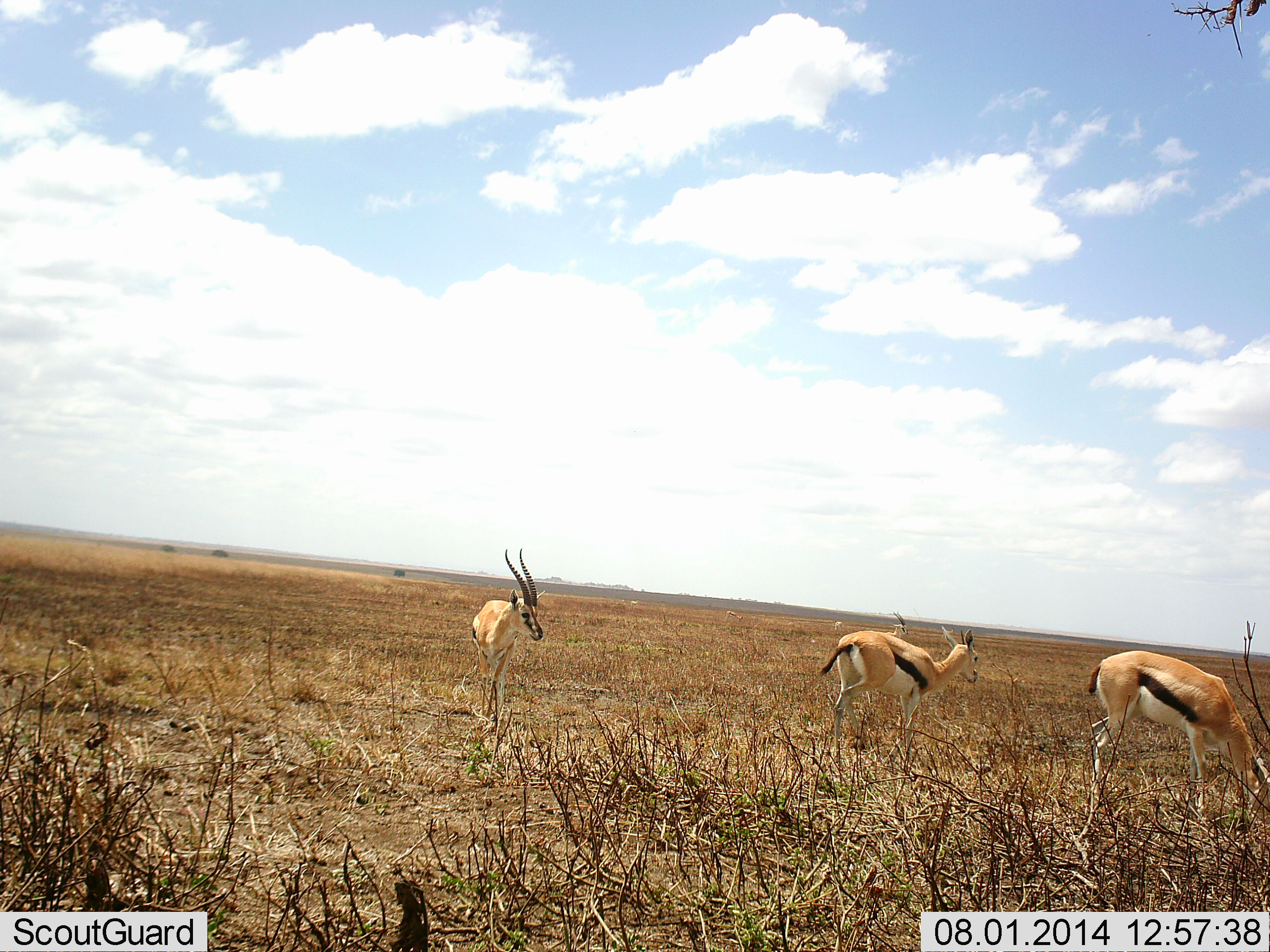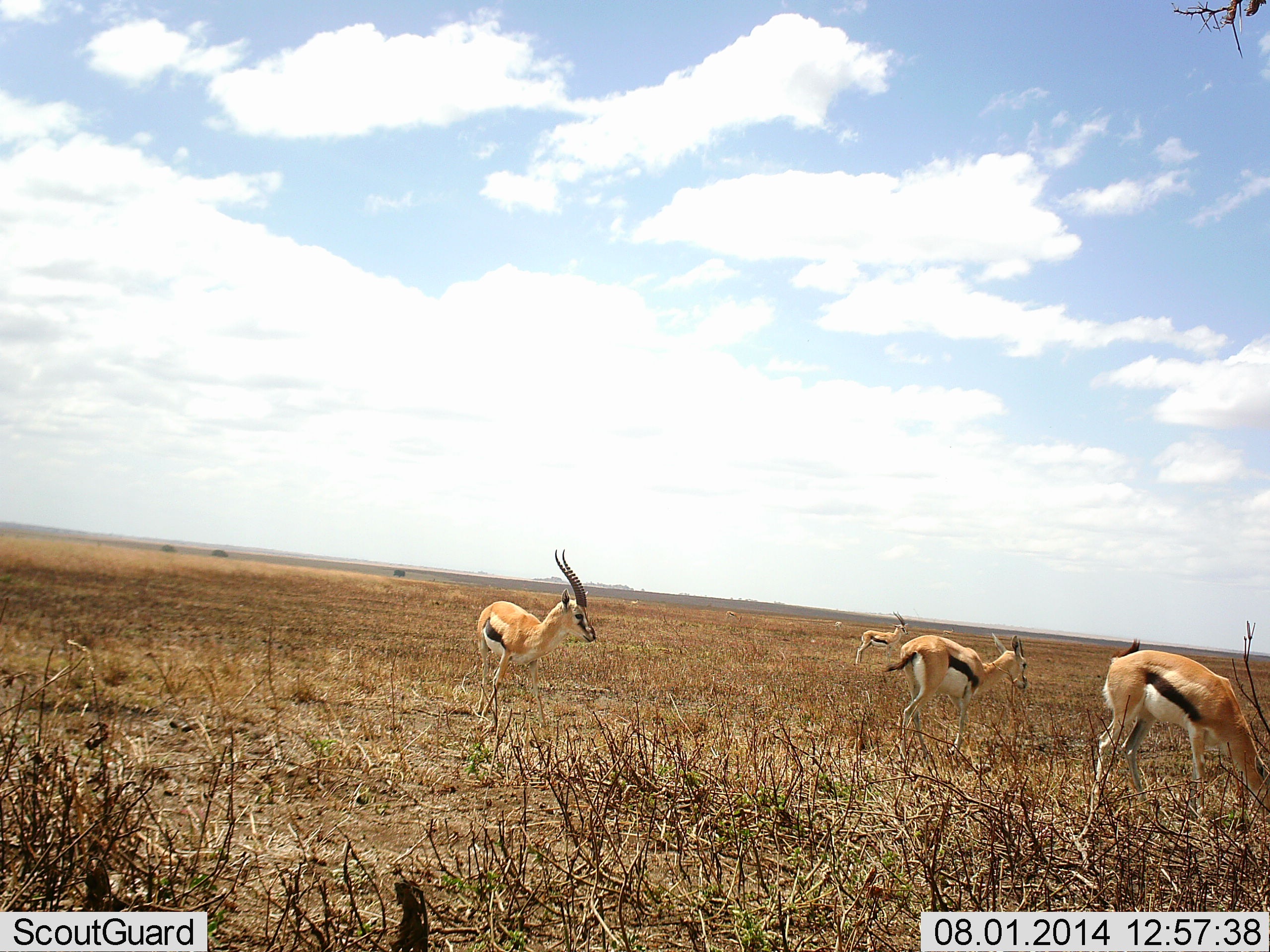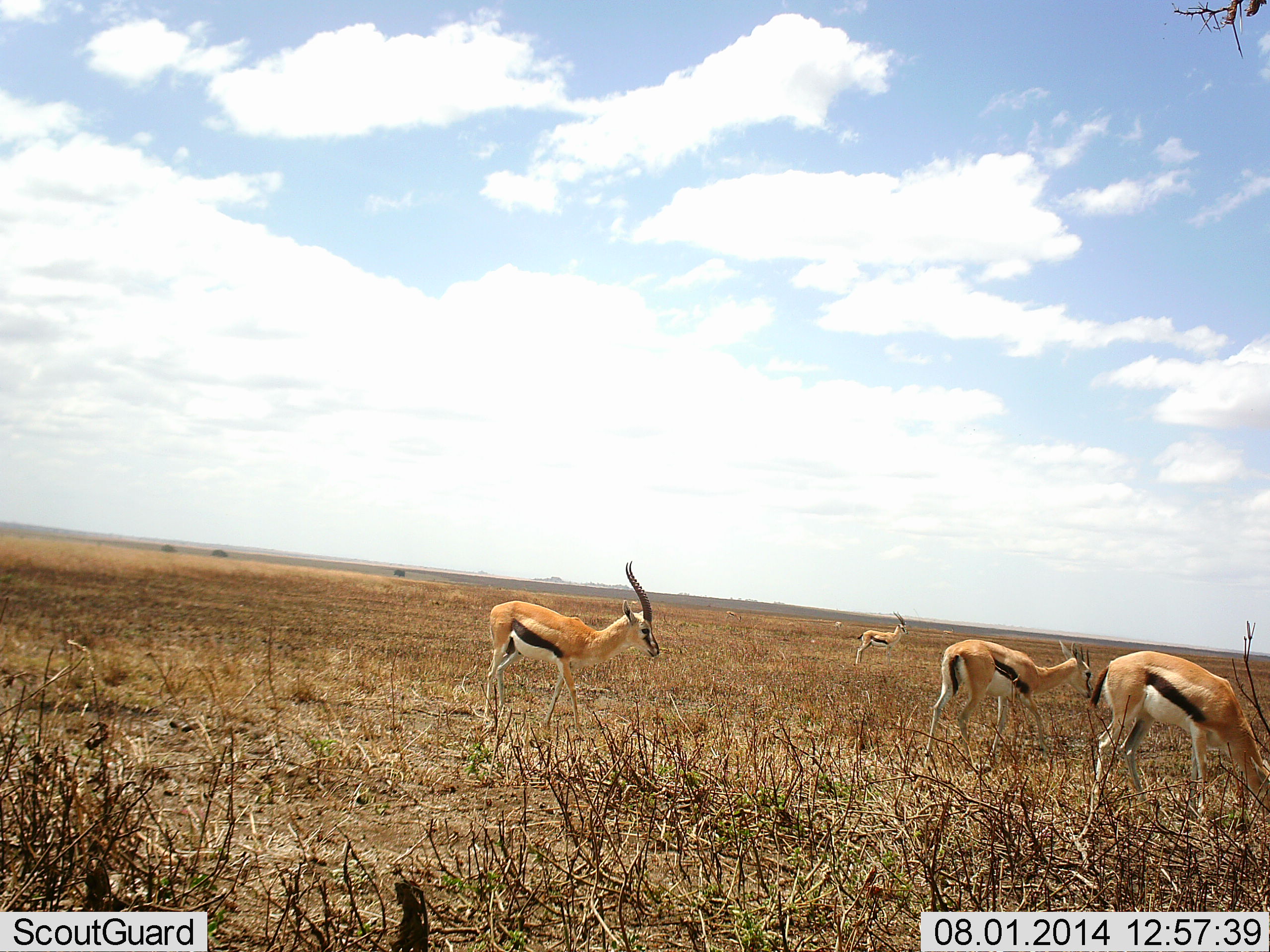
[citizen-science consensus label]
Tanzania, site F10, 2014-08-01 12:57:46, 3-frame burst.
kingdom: Animalia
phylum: Chordata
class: Mammalia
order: Artiodactyla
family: Bovidae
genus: Eudorcas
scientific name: Eudorcas thomsonii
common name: thomson's gazelle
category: gazellethomsons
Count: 4.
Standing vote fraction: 82%.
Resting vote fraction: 0%.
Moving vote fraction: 91%.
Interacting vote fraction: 0%.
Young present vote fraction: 0%.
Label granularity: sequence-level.